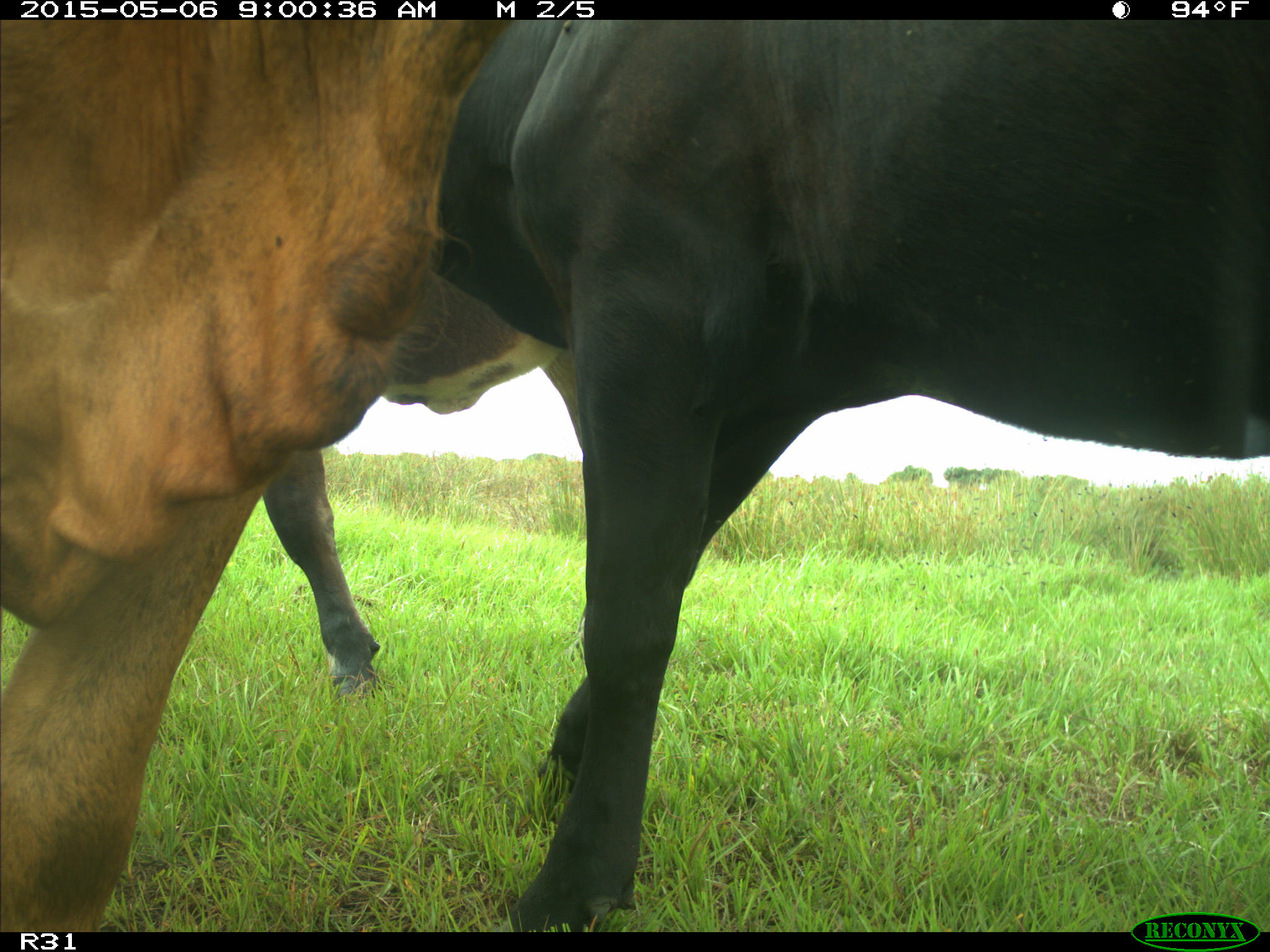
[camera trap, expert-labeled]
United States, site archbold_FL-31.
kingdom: Animalia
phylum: Chordata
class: Mammalia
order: Artiodactyla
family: Bovidae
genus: Bos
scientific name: Bos taurus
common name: domestic cow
Bos taurus (domestic cow).